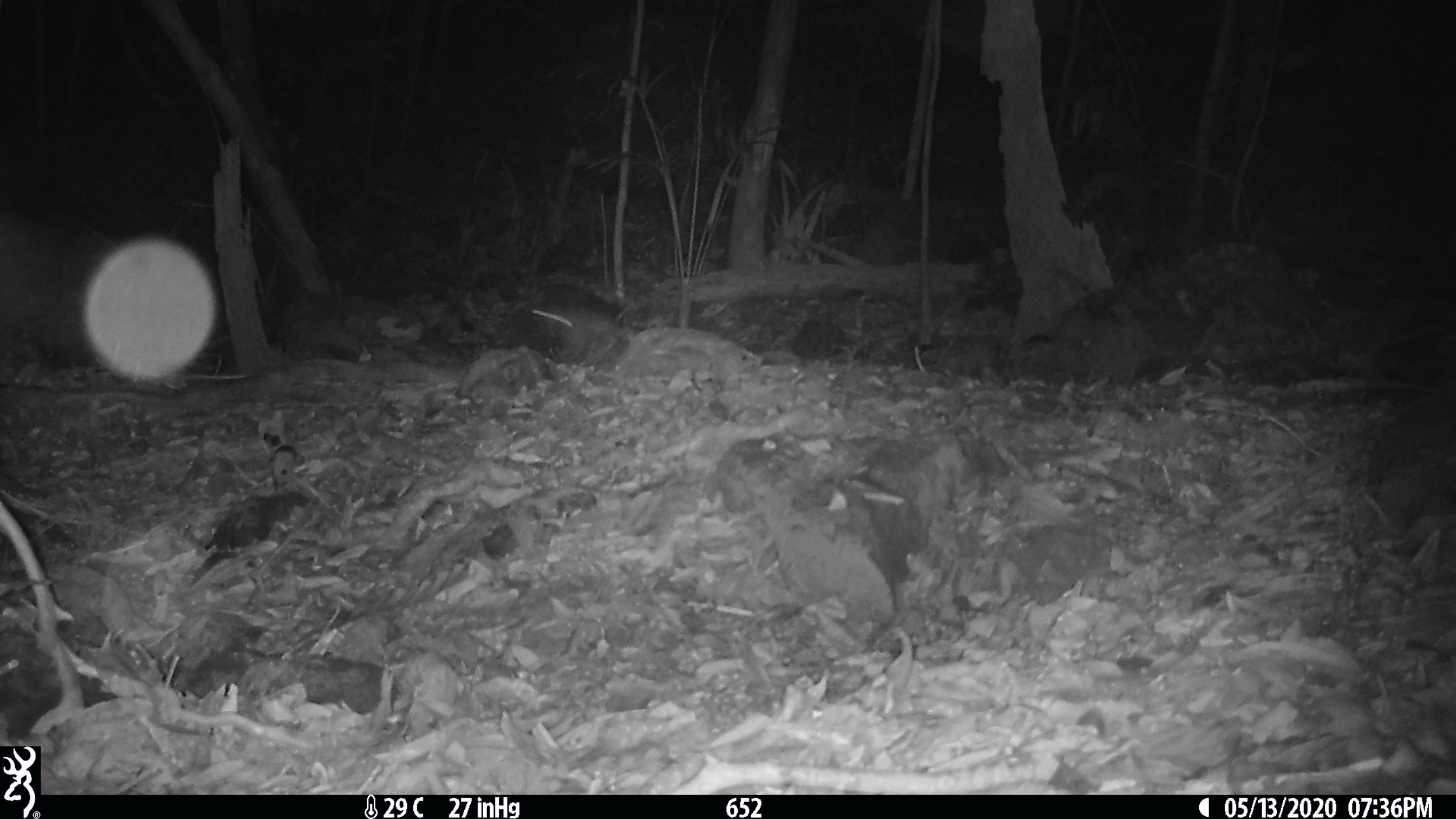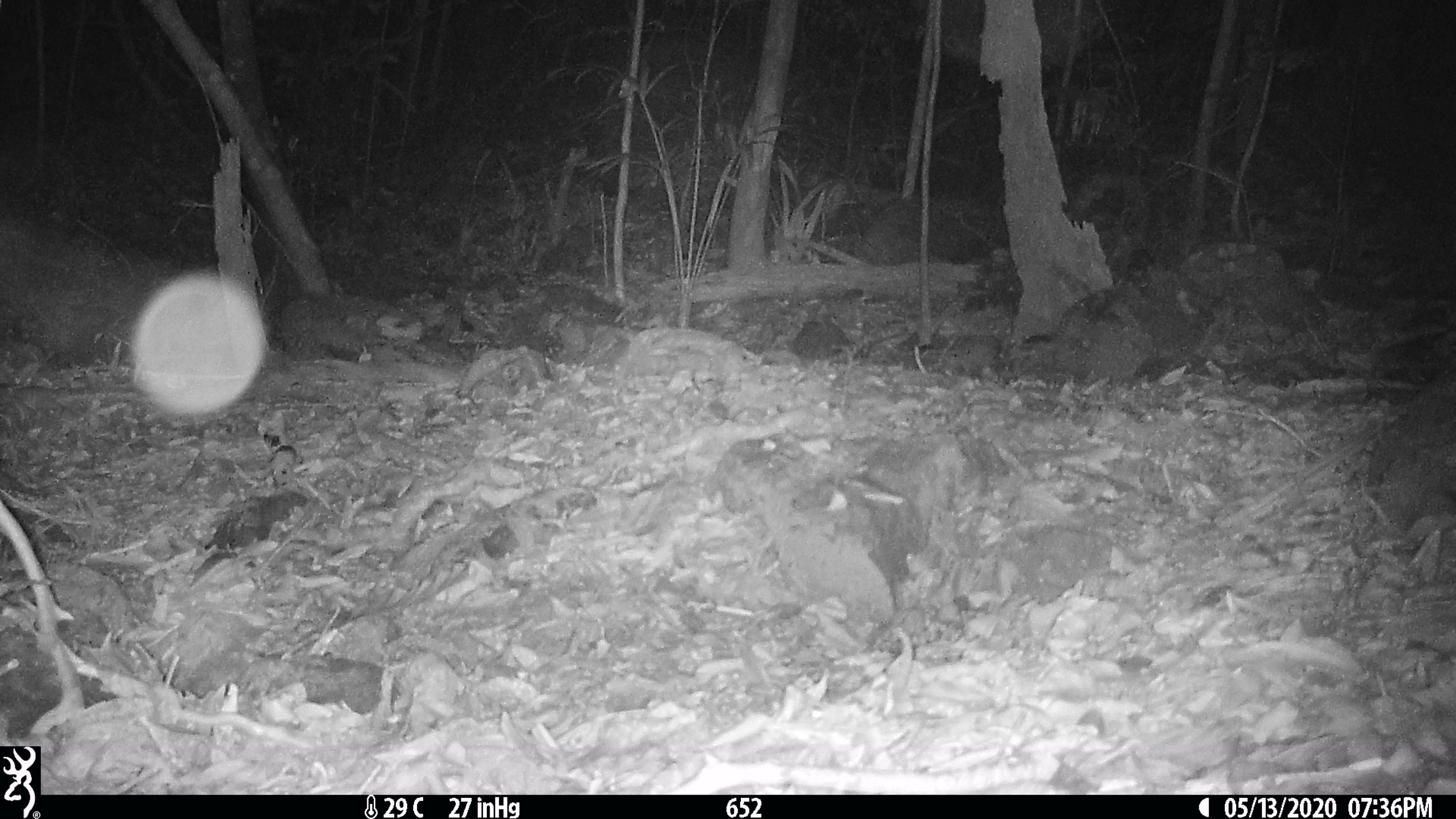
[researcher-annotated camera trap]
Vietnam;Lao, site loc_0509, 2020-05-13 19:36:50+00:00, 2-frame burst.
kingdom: Animalia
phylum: Chordata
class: Mammalia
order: Rodentia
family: Muridae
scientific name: Muridae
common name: old-world mice and rats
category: unidentified murid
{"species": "unidentified murid (old-world mice and rats) (Muridae)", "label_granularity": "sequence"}